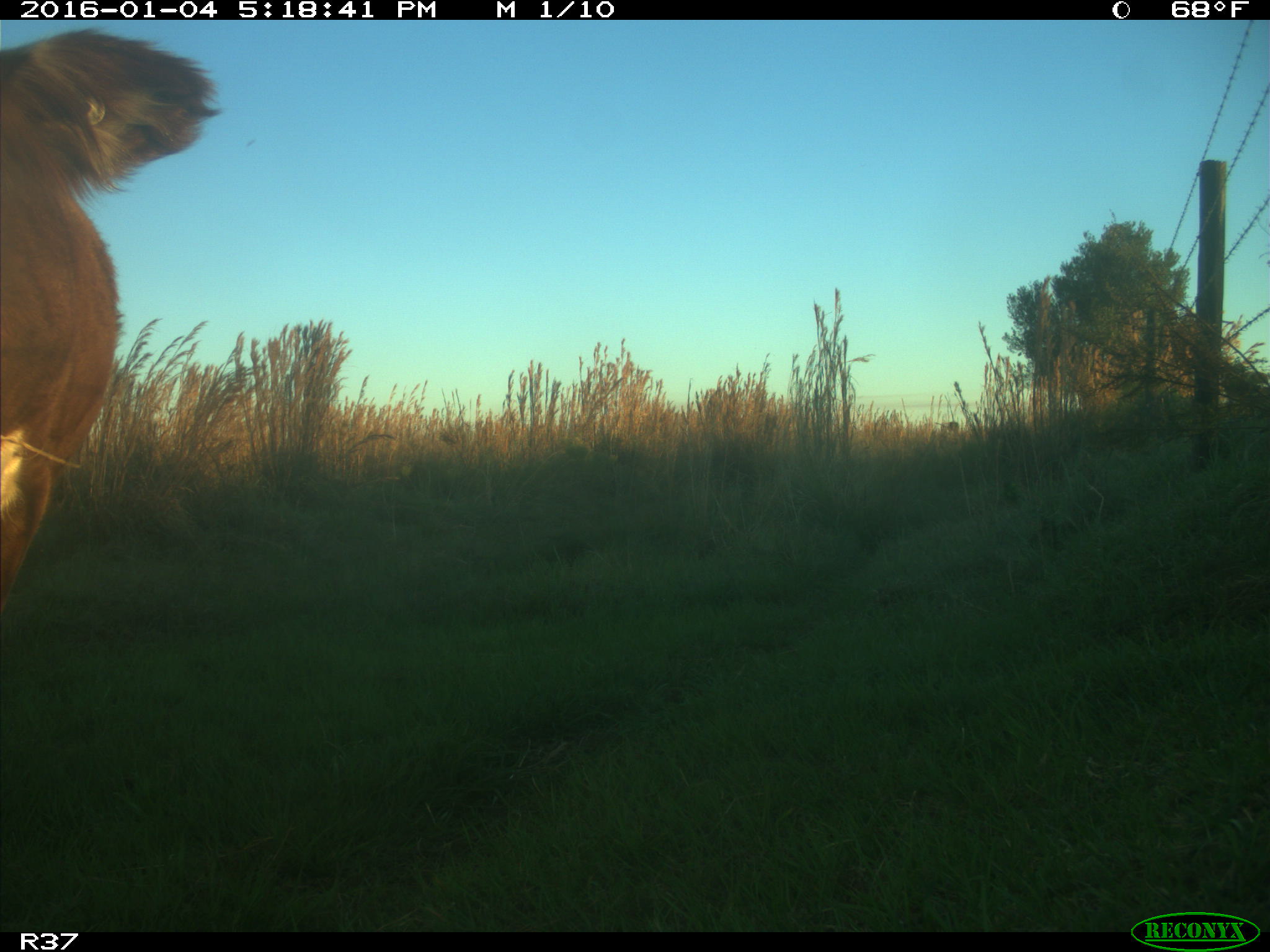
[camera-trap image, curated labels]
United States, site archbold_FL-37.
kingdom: Animalia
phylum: Chordata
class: Mammalia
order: Artiodactyla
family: Bovidae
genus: Bos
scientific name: Bos taurus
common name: domestic cow